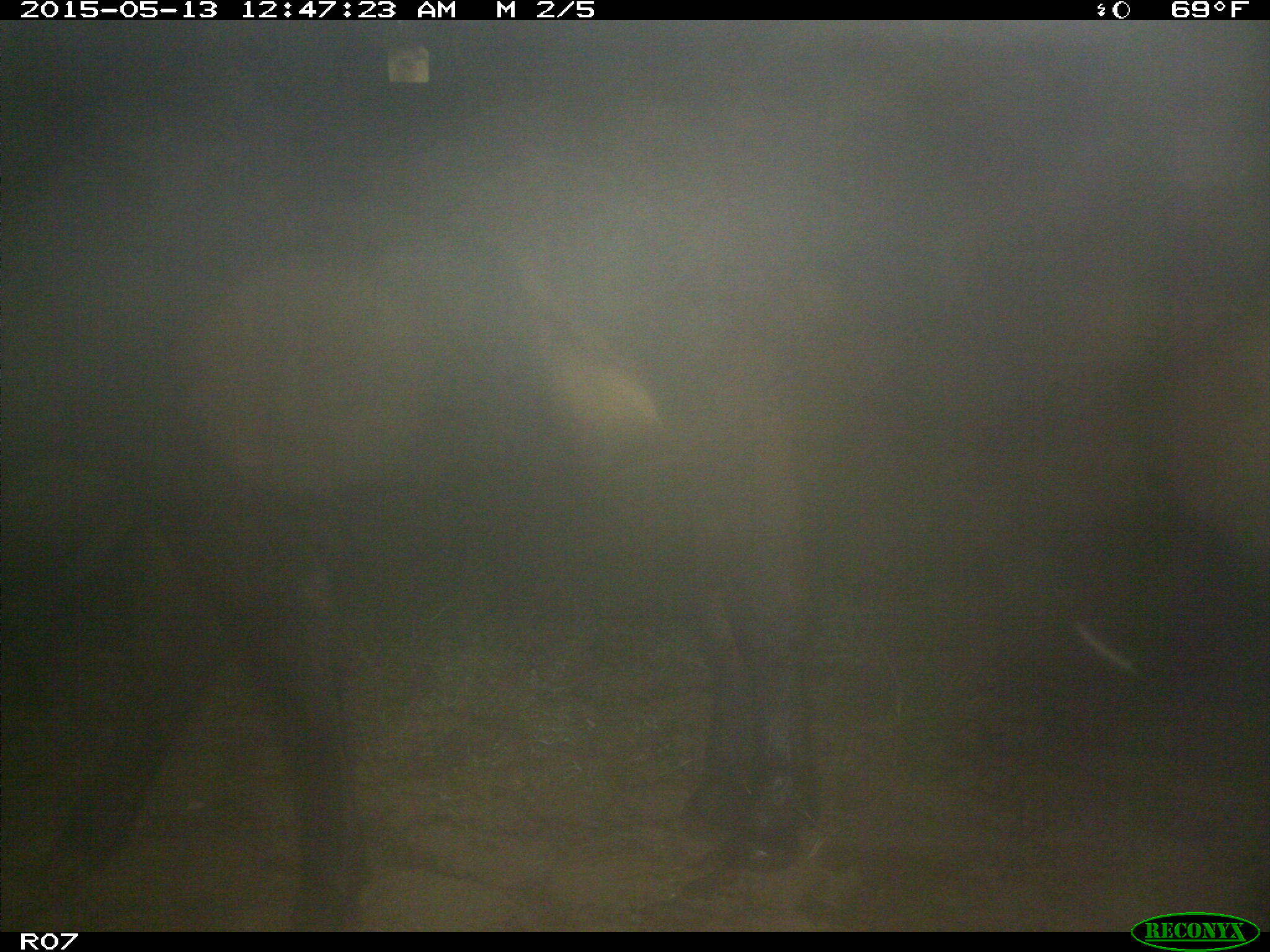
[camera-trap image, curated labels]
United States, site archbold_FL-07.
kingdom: Animalia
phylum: Chordata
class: Mammalia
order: Artiodactyla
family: Bovidae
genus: Bos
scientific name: Bos taurus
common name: domestic cow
Bos taurus (domestic cow).